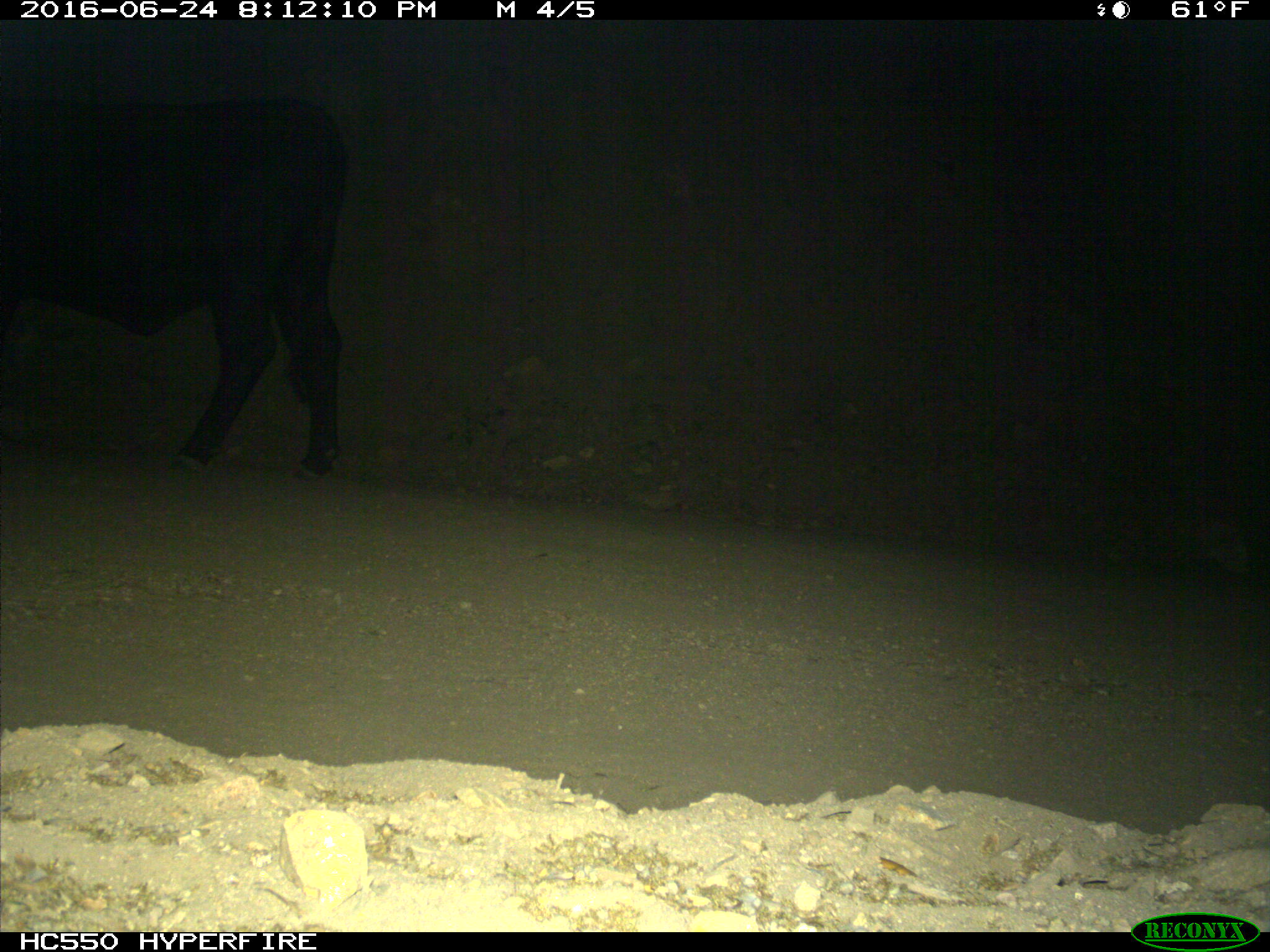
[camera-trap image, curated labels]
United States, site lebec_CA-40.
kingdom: Animalia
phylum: Chordata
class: Mammalia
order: Artiodactyla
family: Bovidae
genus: Bos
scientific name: Bos taurus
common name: domestic cow